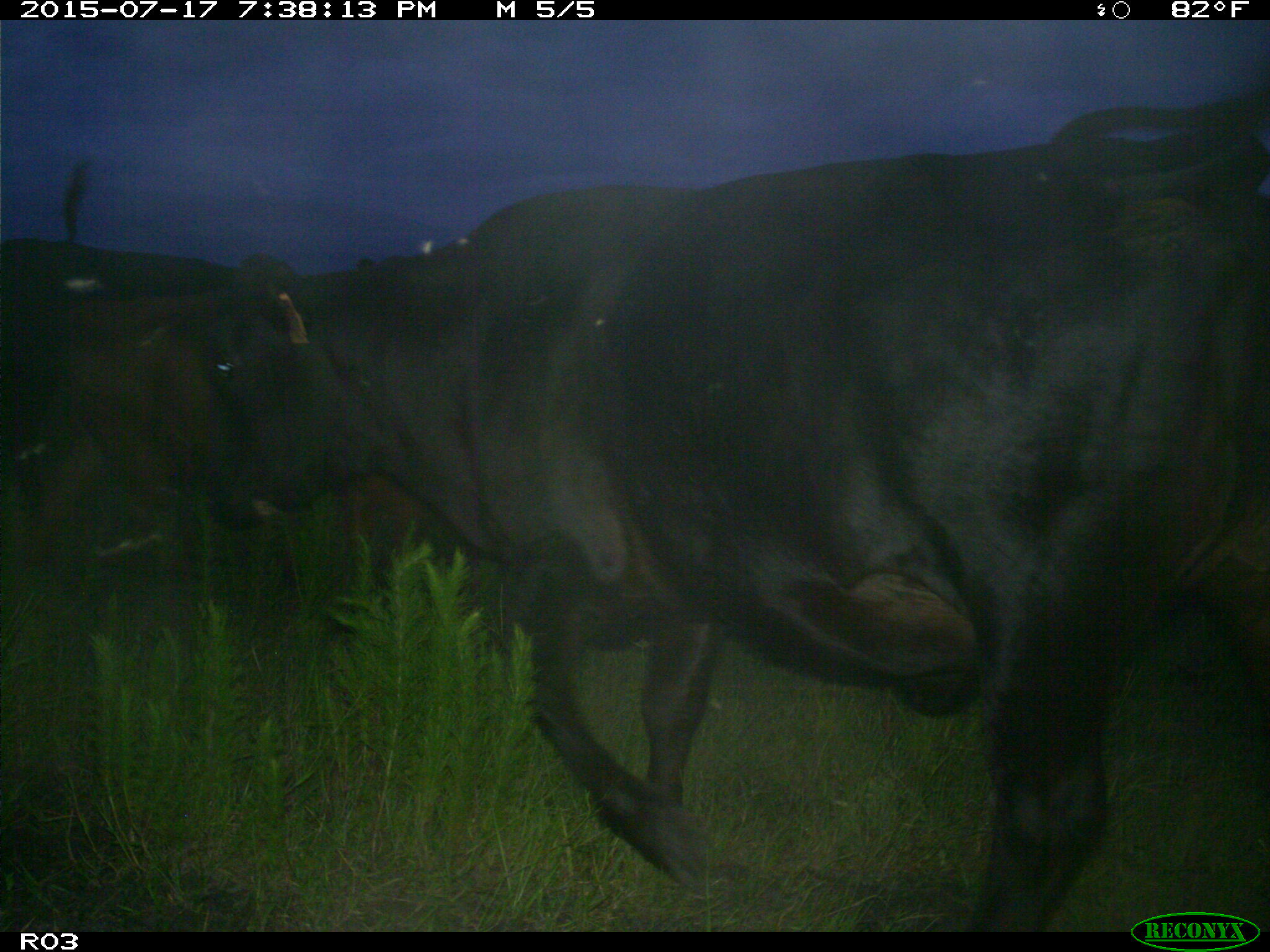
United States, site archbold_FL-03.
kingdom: Animalia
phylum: Chordata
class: Mammalia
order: Artiodactyla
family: Bovidae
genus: Bos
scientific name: Bos taurus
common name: domestic cow